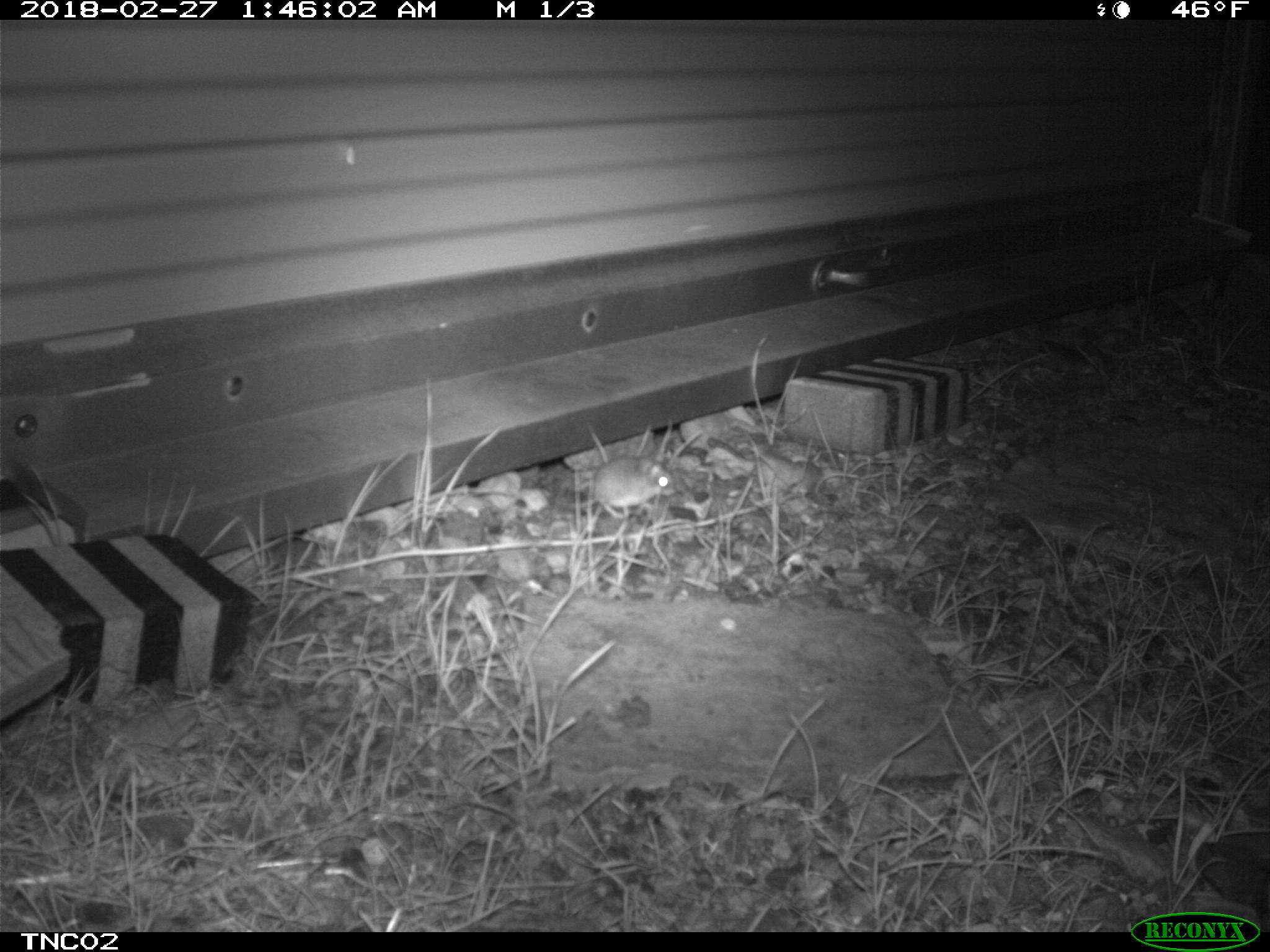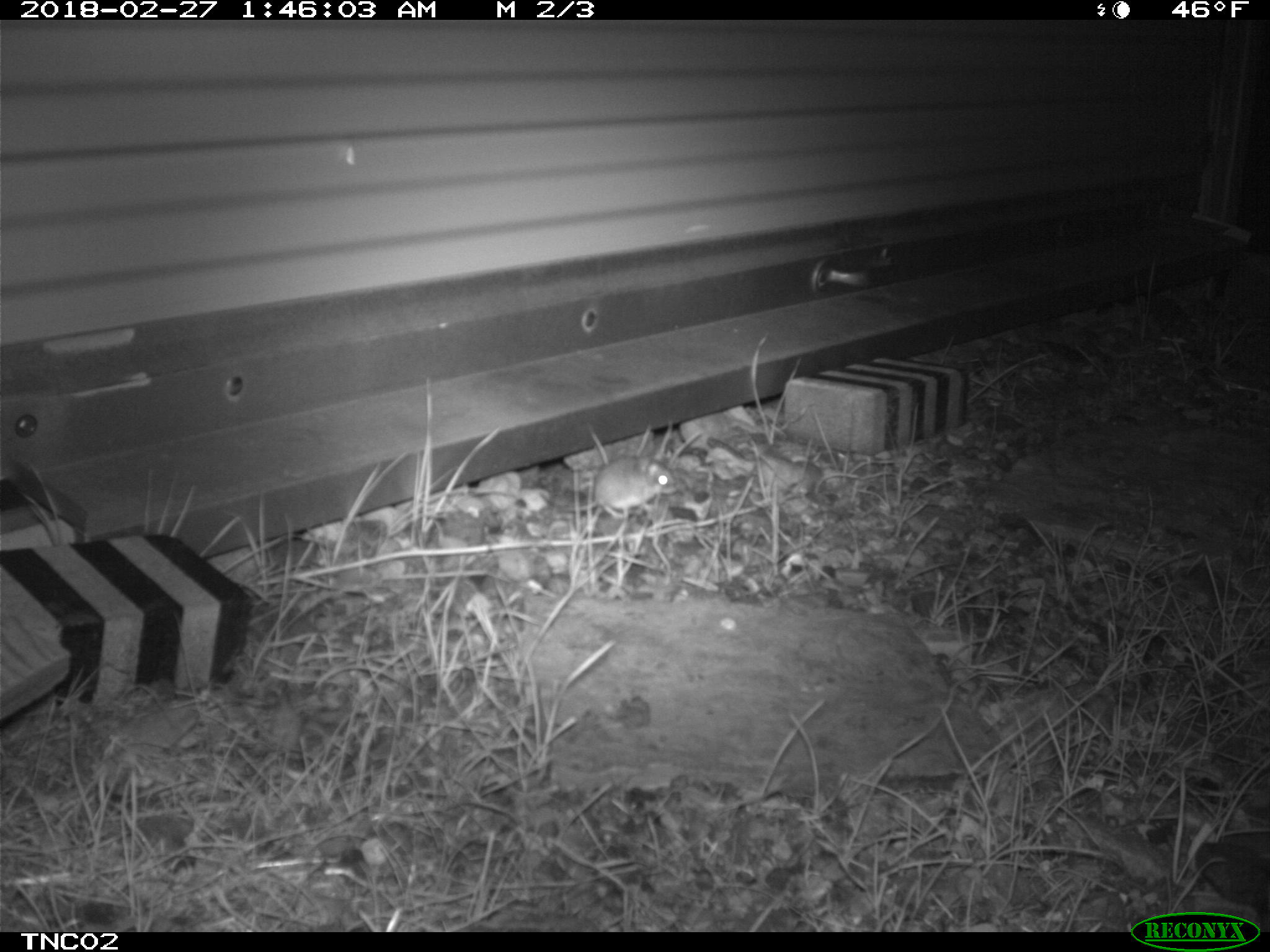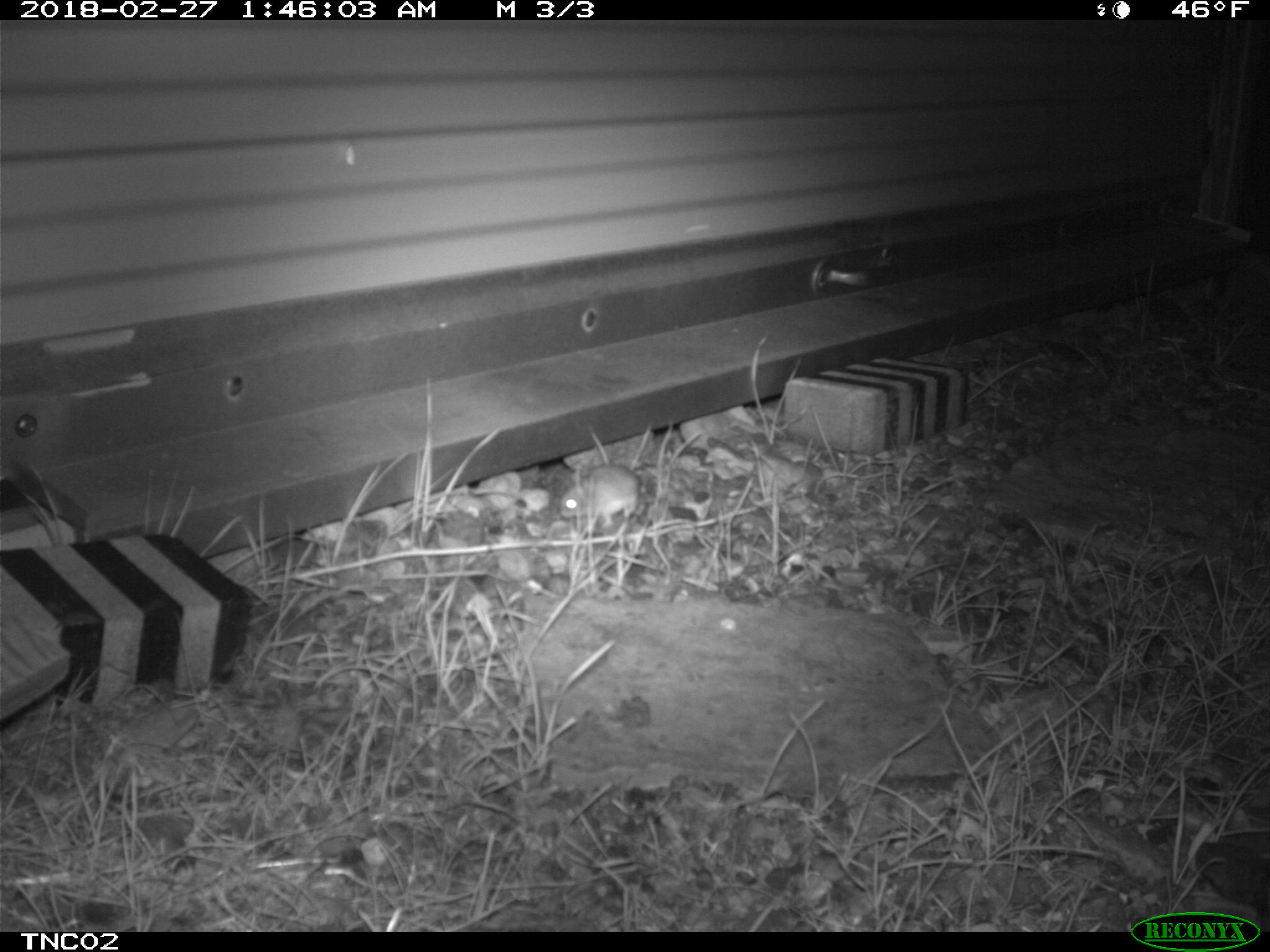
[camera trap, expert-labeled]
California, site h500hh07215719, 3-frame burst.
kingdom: Animalia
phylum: Chordata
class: Mammalia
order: Rodentia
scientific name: Rodentia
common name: rodent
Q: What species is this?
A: Rodent (Rodentia).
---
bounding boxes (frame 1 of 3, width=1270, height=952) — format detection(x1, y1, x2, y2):
rodent: detection(534, 454, 675, 519)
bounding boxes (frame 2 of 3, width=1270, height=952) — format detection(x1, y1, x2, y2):
rodent: detection(539, 456, 680, 521)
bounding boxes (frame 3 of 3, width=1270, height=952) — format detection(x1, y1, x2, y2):
rodent: detection(558, 464, 637, 523)